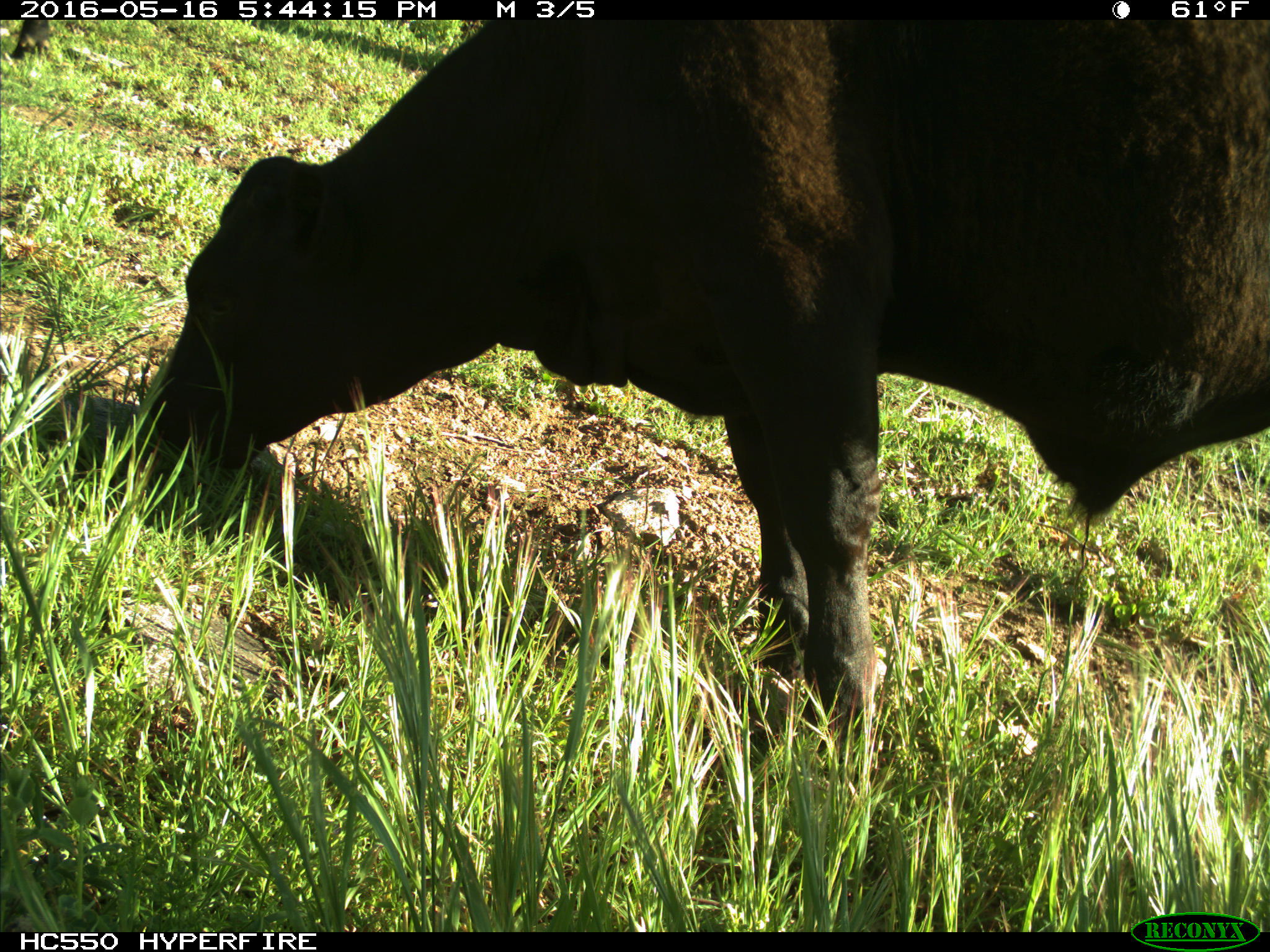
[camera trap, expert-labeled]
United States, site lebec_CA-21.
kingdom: Animalia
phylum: Chordata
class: Mammalia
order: Artiodactyla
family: Bovidae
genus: Bos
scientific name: Bos taurus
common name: domestic cow